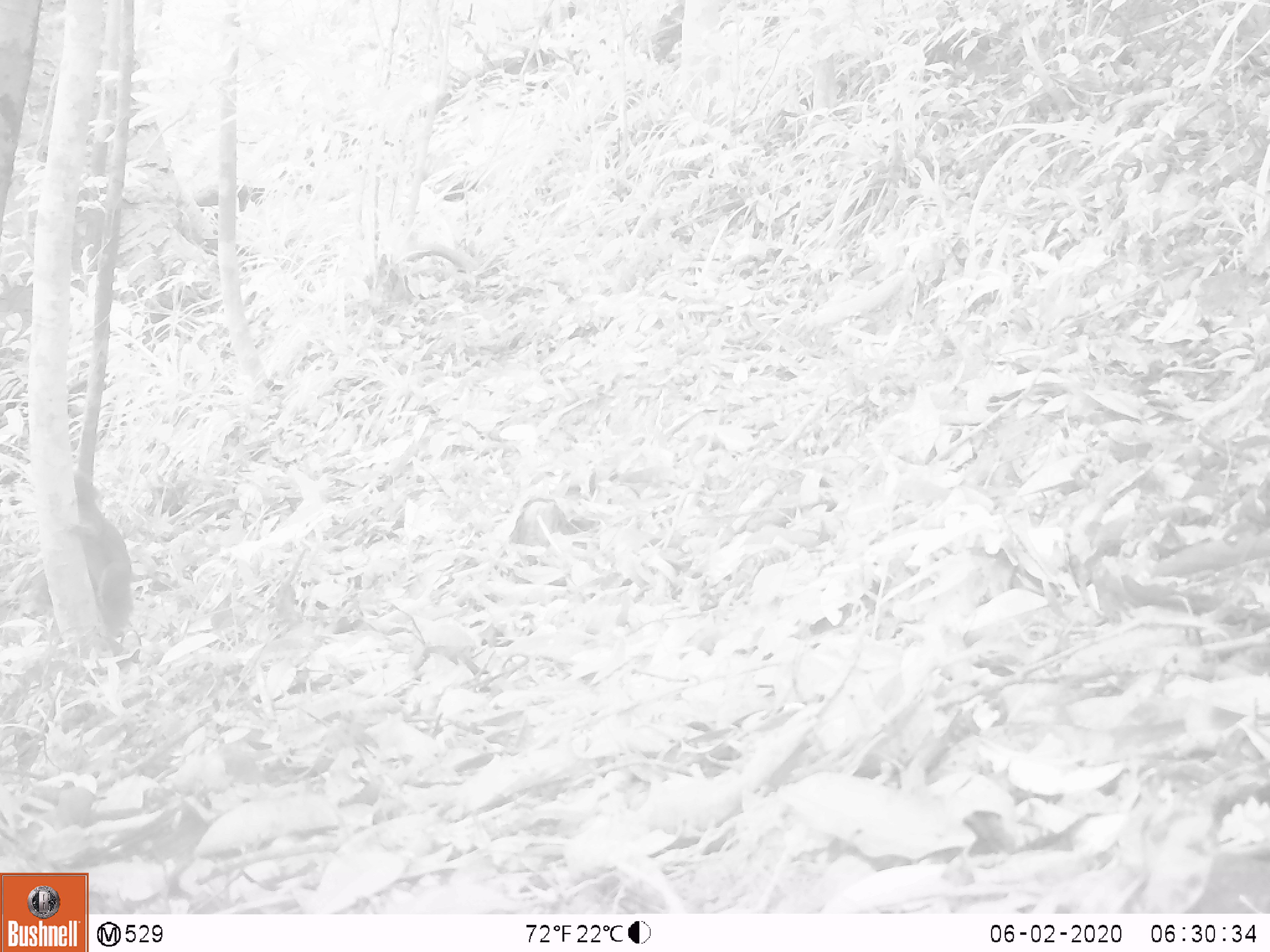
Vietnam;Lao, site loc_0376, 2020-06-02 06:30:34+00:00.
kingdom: Animalia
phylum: Chordata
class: Mammalia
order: Rodentia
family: Sciuridae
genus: Callosciurus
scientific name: Callosciurus erythraeus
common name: pallas's squirrel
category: pallass squirrel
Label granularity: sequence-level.